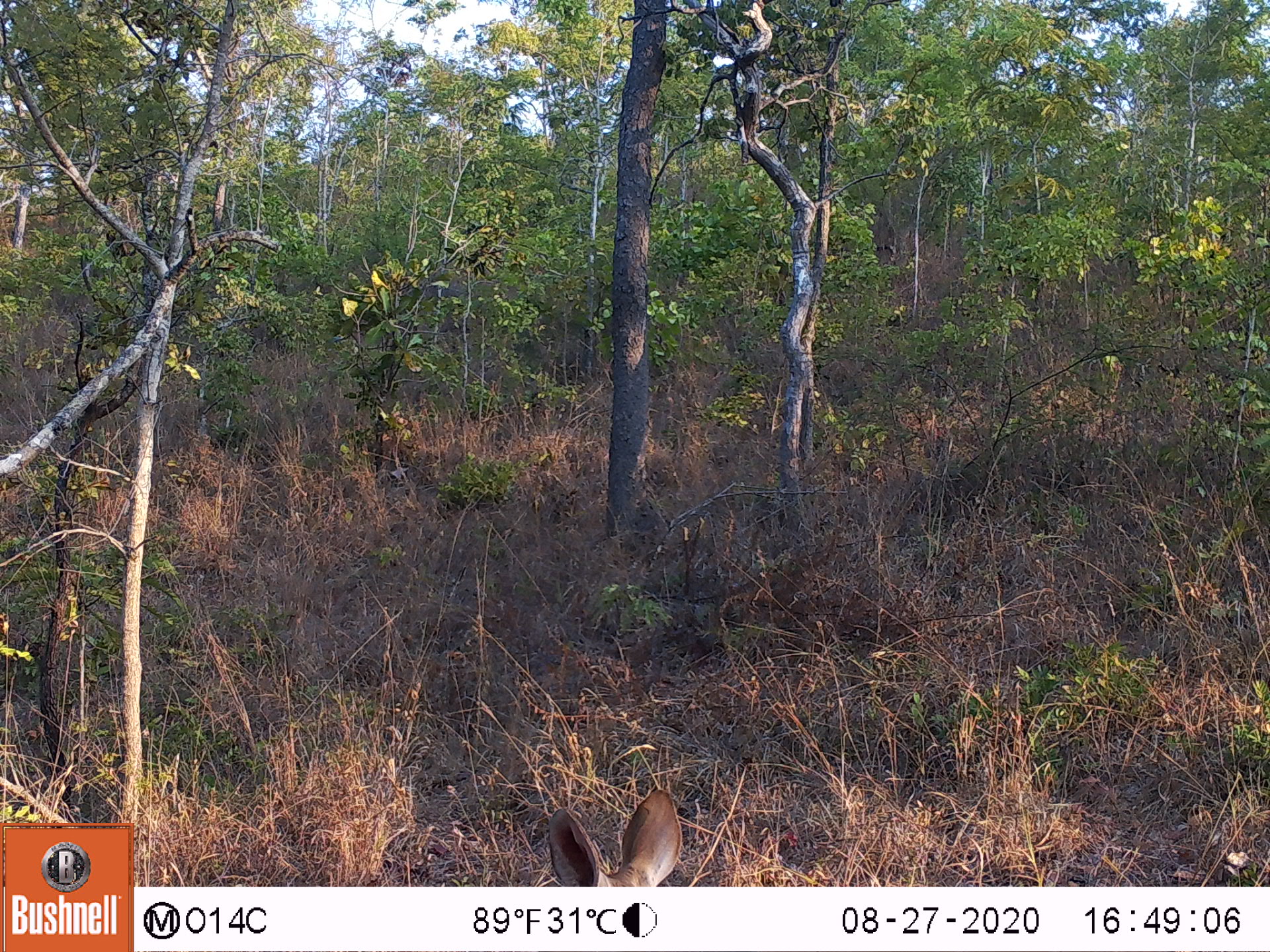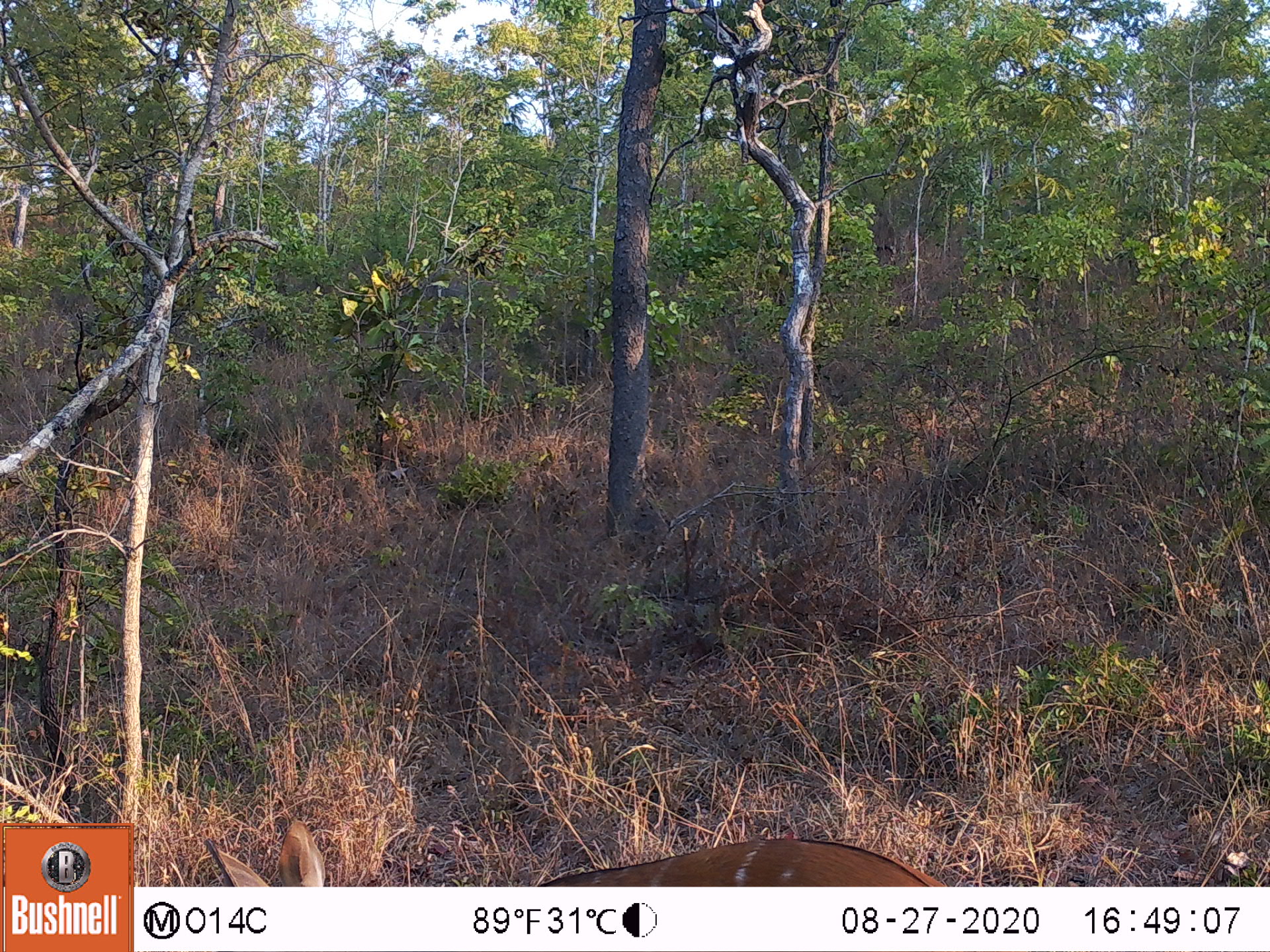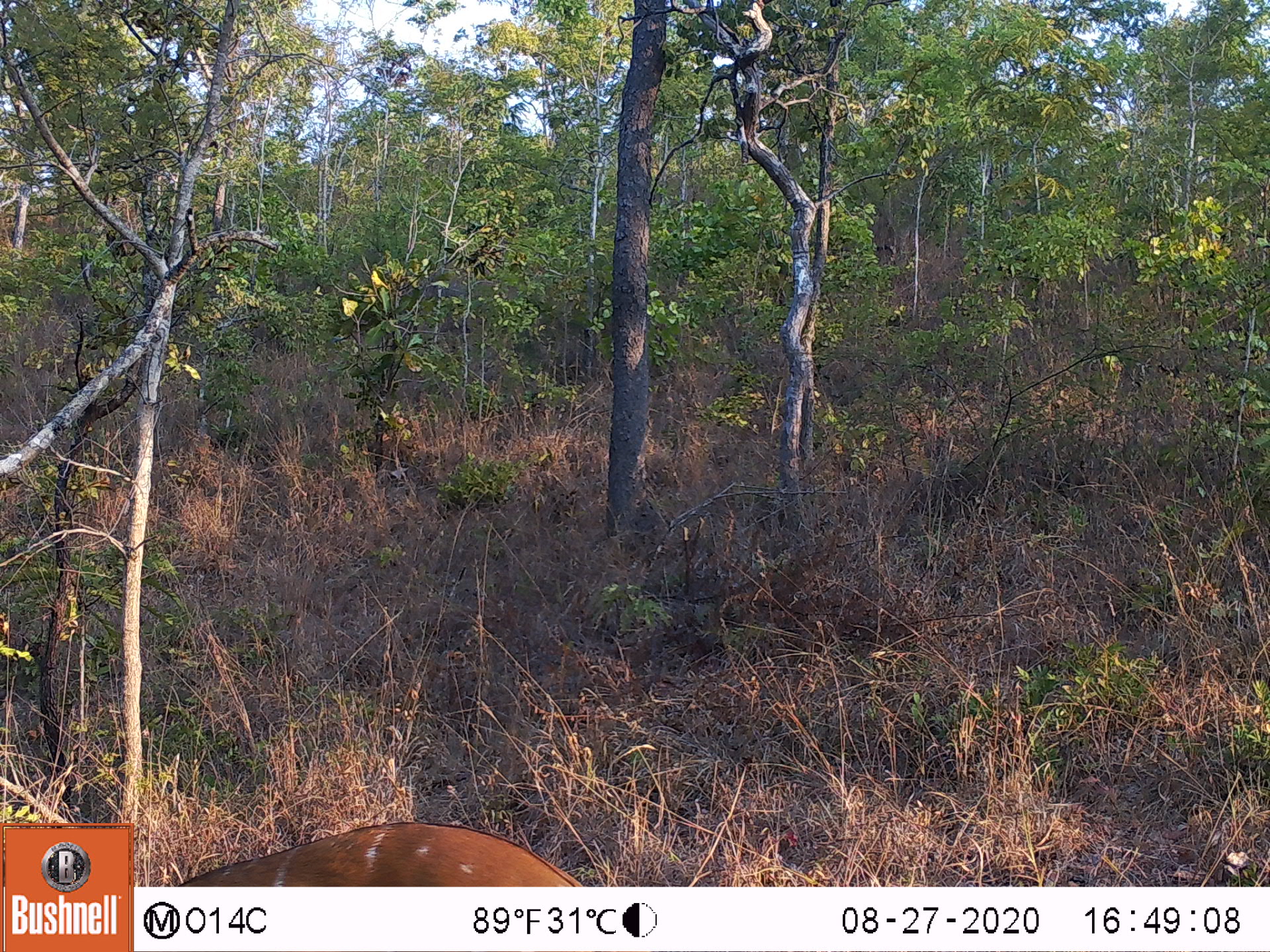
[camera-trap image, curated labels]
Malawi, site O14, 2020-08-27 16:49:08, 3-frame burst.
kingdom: Animalia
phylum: Chordata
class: Mammalia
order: Artiodactyla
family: Bovidae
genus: Tragelaphus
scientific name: Tragelaphus sylvaticus sylvaticus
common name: cape bushbuck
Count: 1.